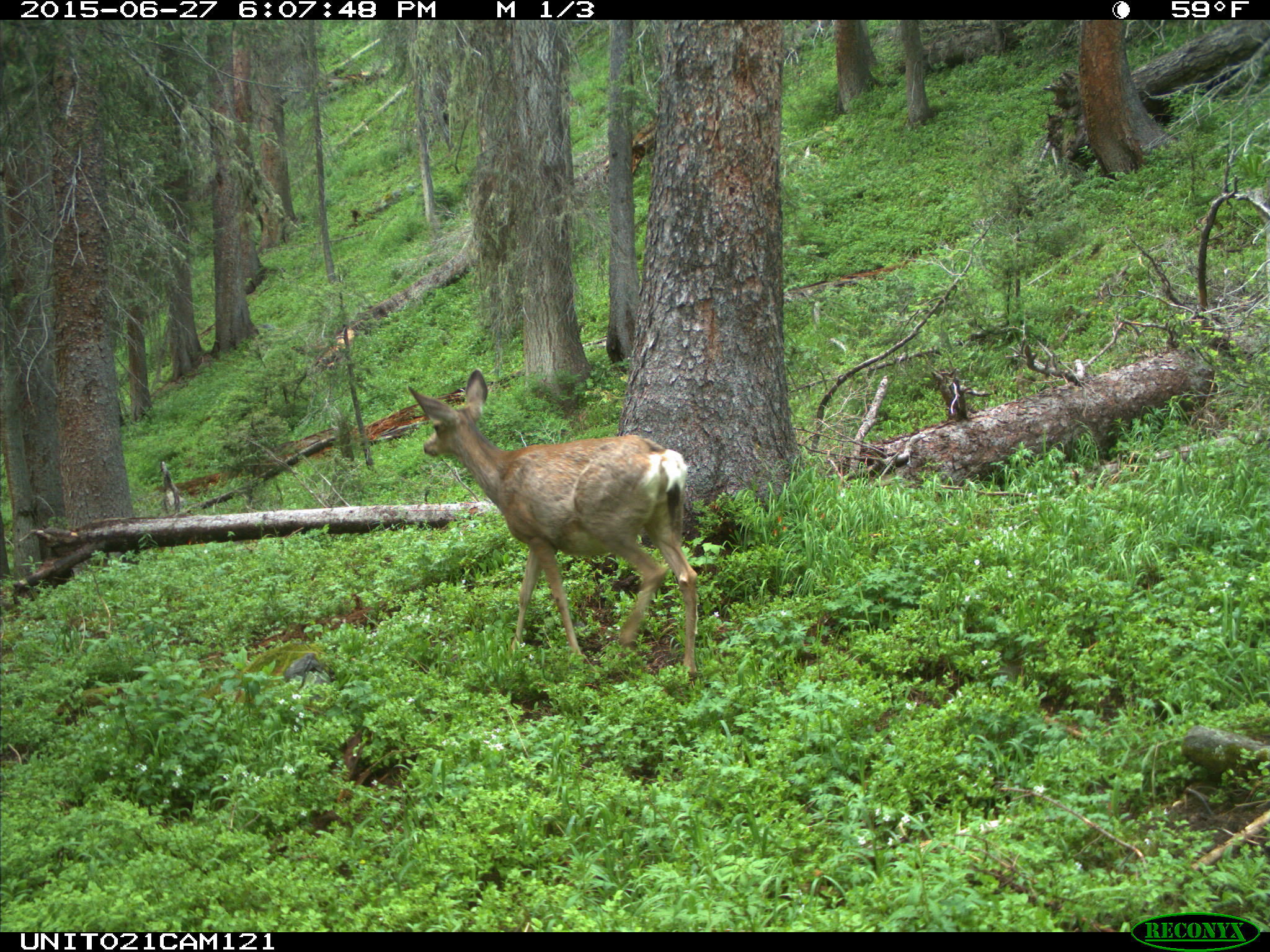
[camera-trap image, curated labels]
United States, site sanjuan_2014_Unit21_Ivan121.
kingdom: Animalia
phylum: Chordata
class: Mammalia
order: Artiodactyla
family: Cervidae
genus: Odocoileus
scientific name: Odocoileus hemionus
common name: mule deer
Odocoileus hemionus (mule deer).